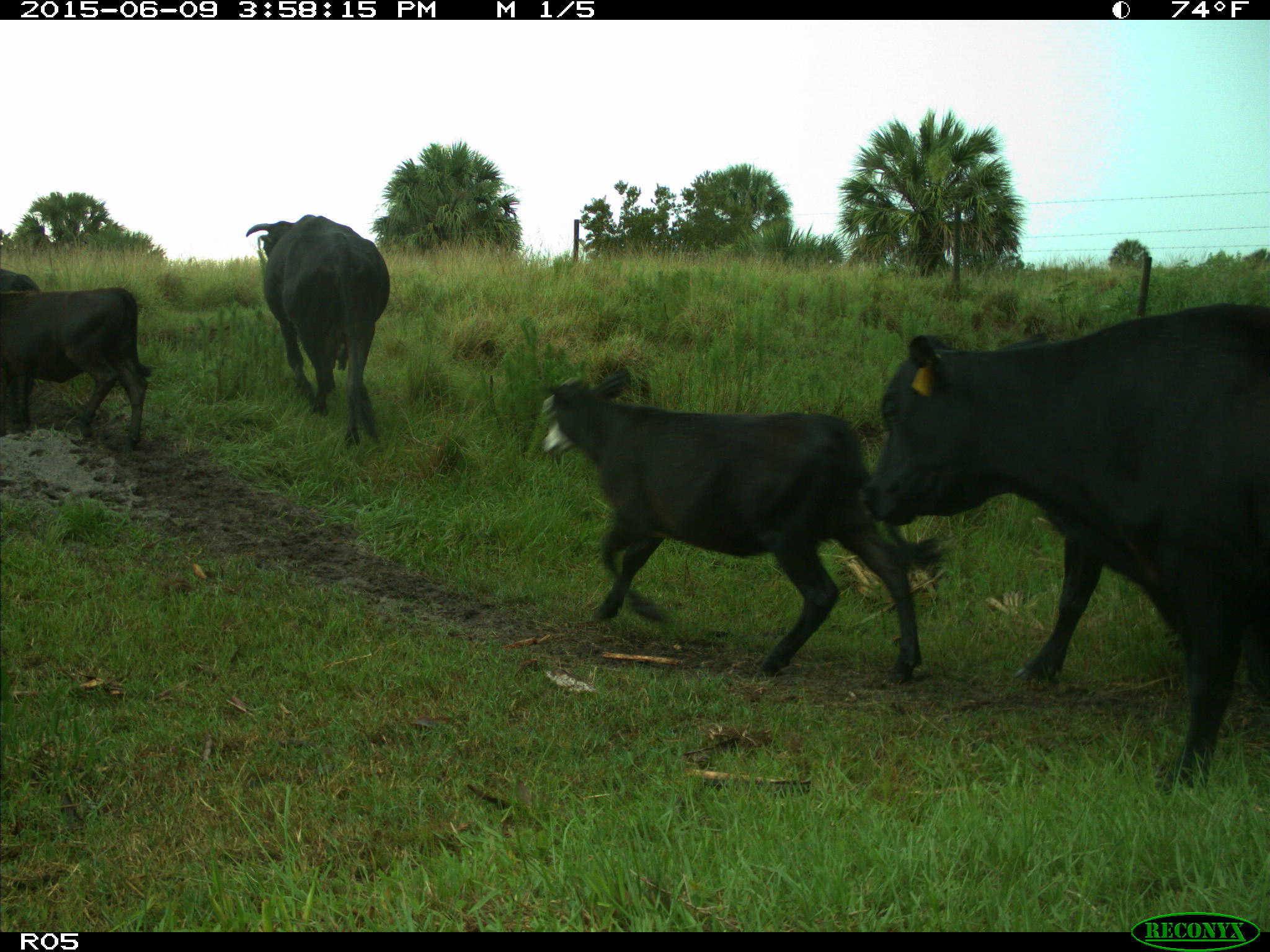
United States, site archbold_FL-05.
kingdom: Animalia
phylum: Chordata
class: Mammalia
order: Artiodactyla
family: Bovidae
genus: Bos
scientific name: Bos taurus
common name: domestic cow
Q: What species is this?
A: Bos taurus (domestic cow).